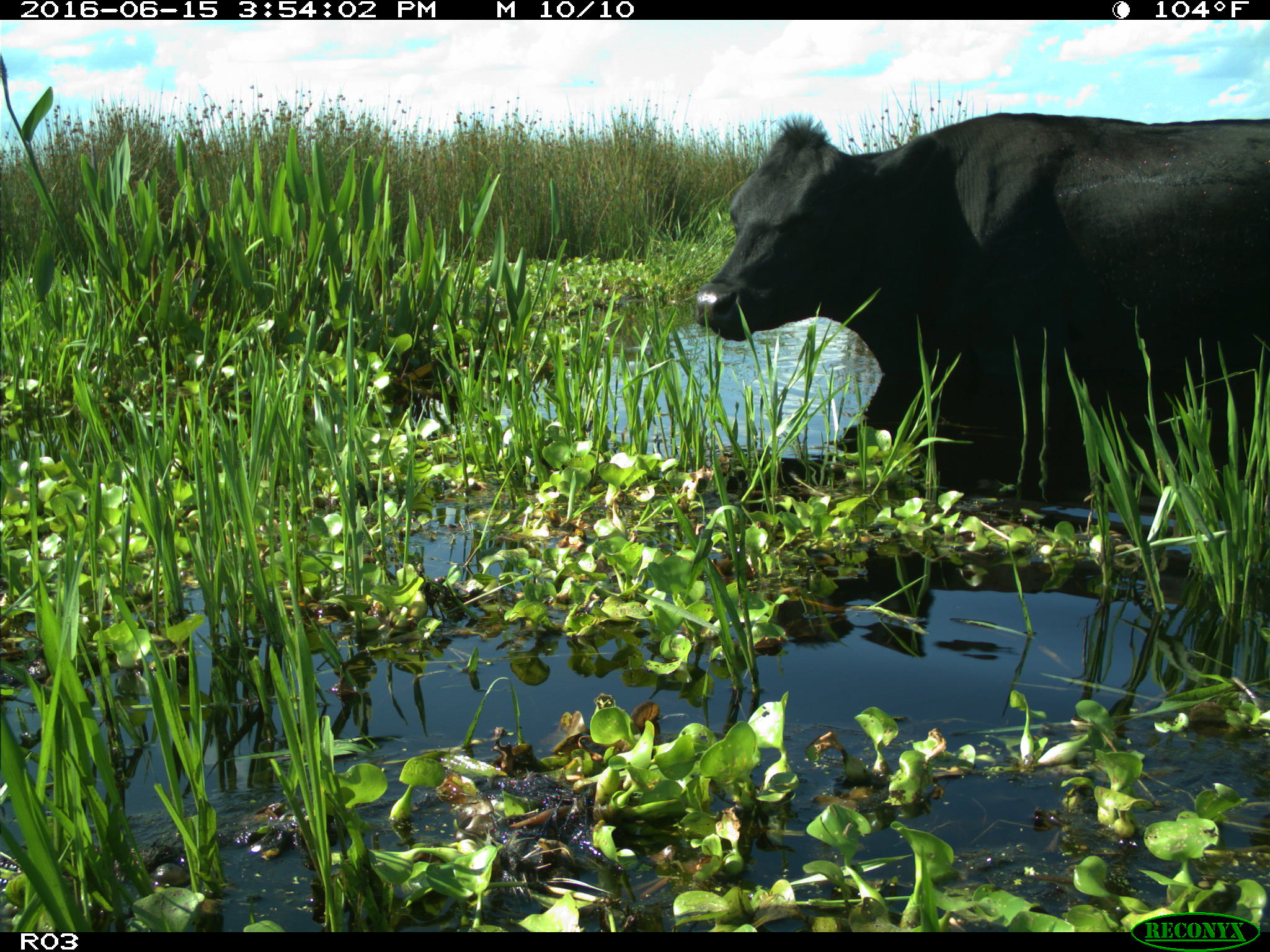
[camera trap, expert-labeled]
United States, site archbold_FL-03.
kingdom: Animalia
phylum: Chordata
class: Mammalia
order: Artiodactyla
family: Bovidae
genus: Bos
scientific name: Bos taurus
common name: domestic cow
Bos taurus (domestic cow).